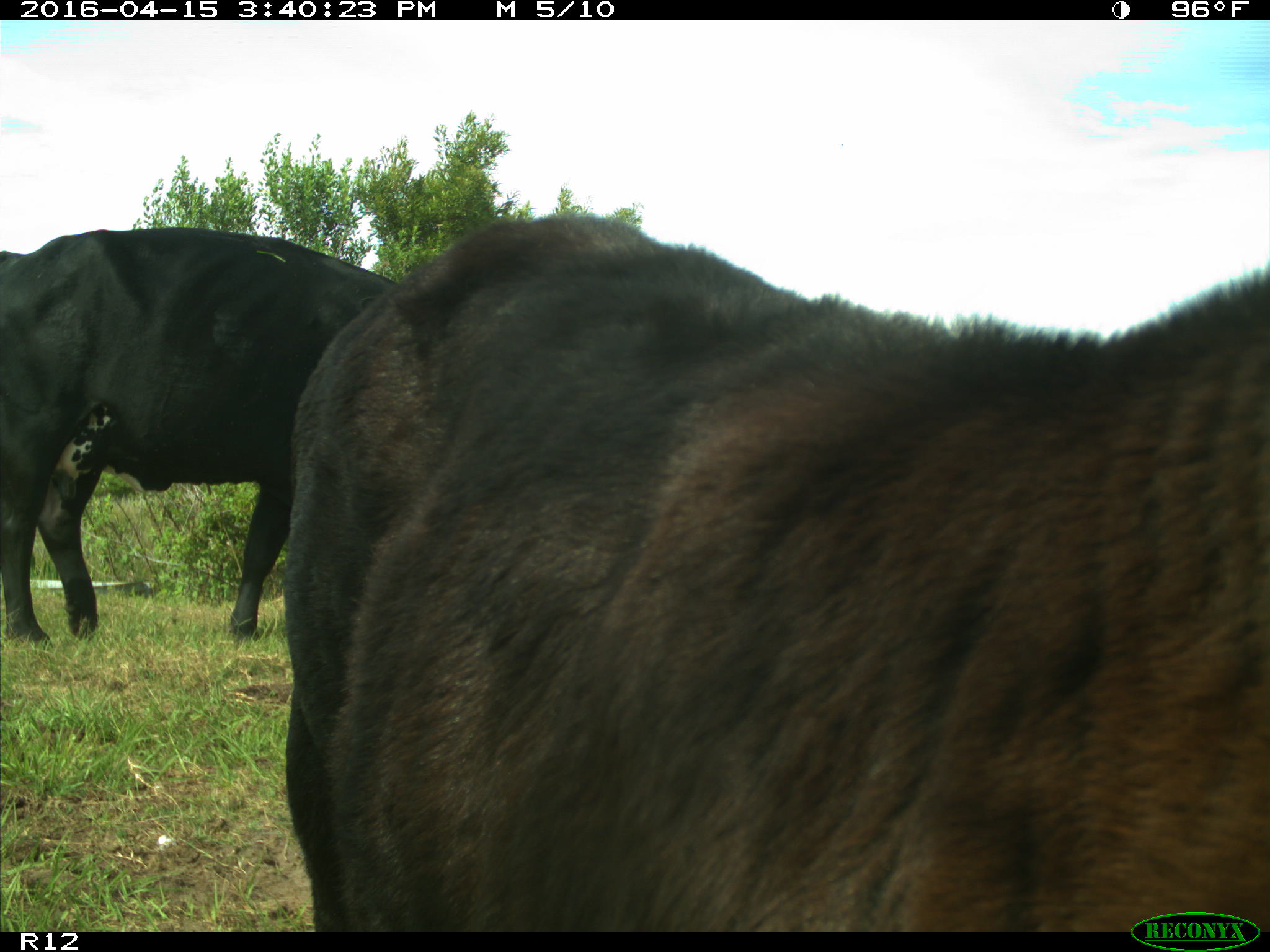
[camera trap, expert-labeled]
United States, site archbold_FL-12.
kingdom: Animalia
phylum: Chordata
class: Mammalia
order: Artiodactyla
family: Bovidae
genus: Bos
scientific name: Bos taurus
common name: domestic cow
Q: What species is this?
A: Bos taurus (domestic cow).